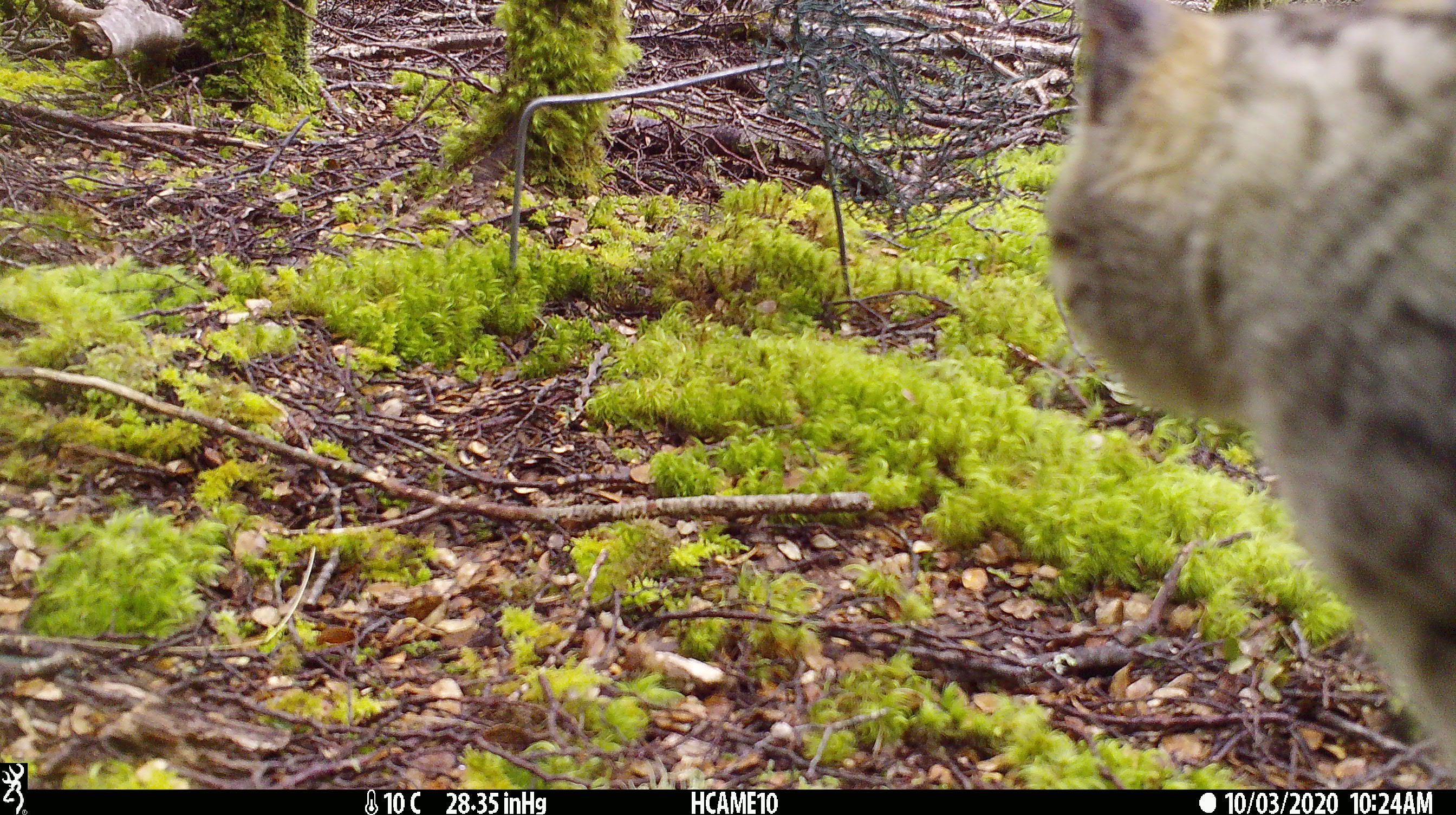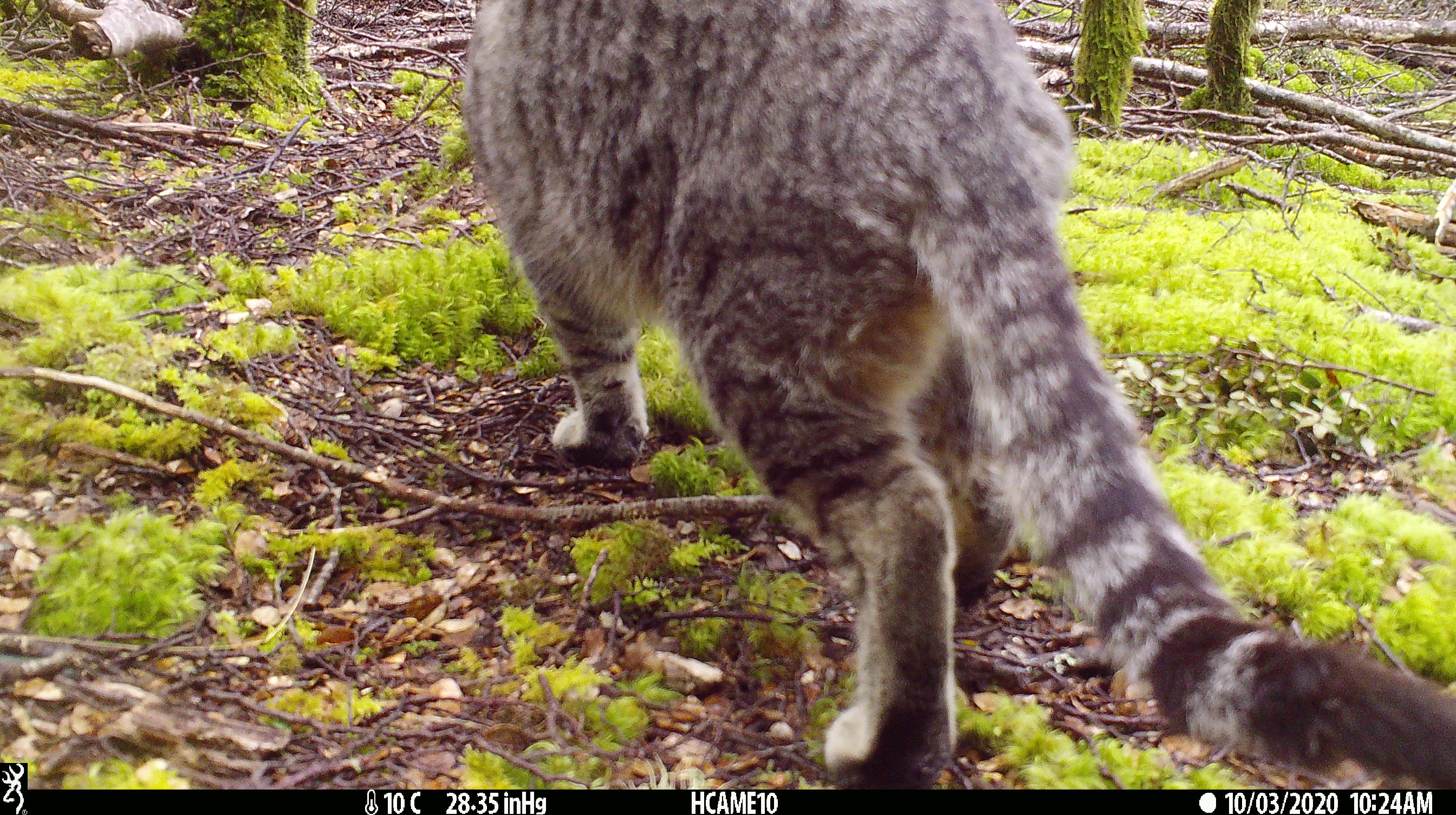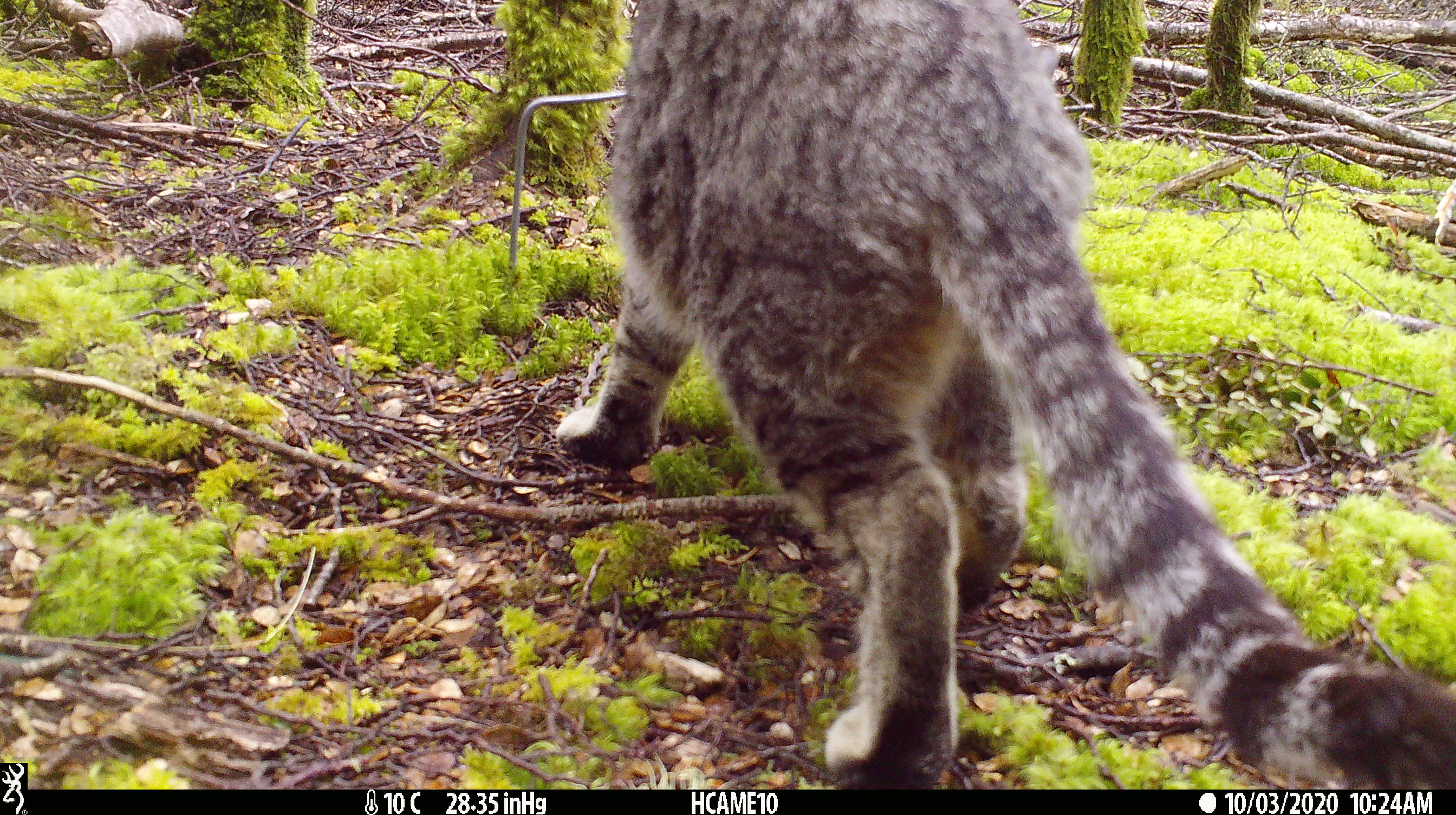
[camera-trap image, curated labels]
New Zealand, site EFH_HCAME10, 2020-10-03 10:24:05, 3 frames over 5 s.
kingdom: Animalia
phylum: Chordata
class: Mammalia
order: Carnivora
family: Felidae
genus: Felis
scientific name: Felis catus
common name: domestic cat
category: cat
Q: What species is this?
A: Cat (domestic cat) (Felis catus).